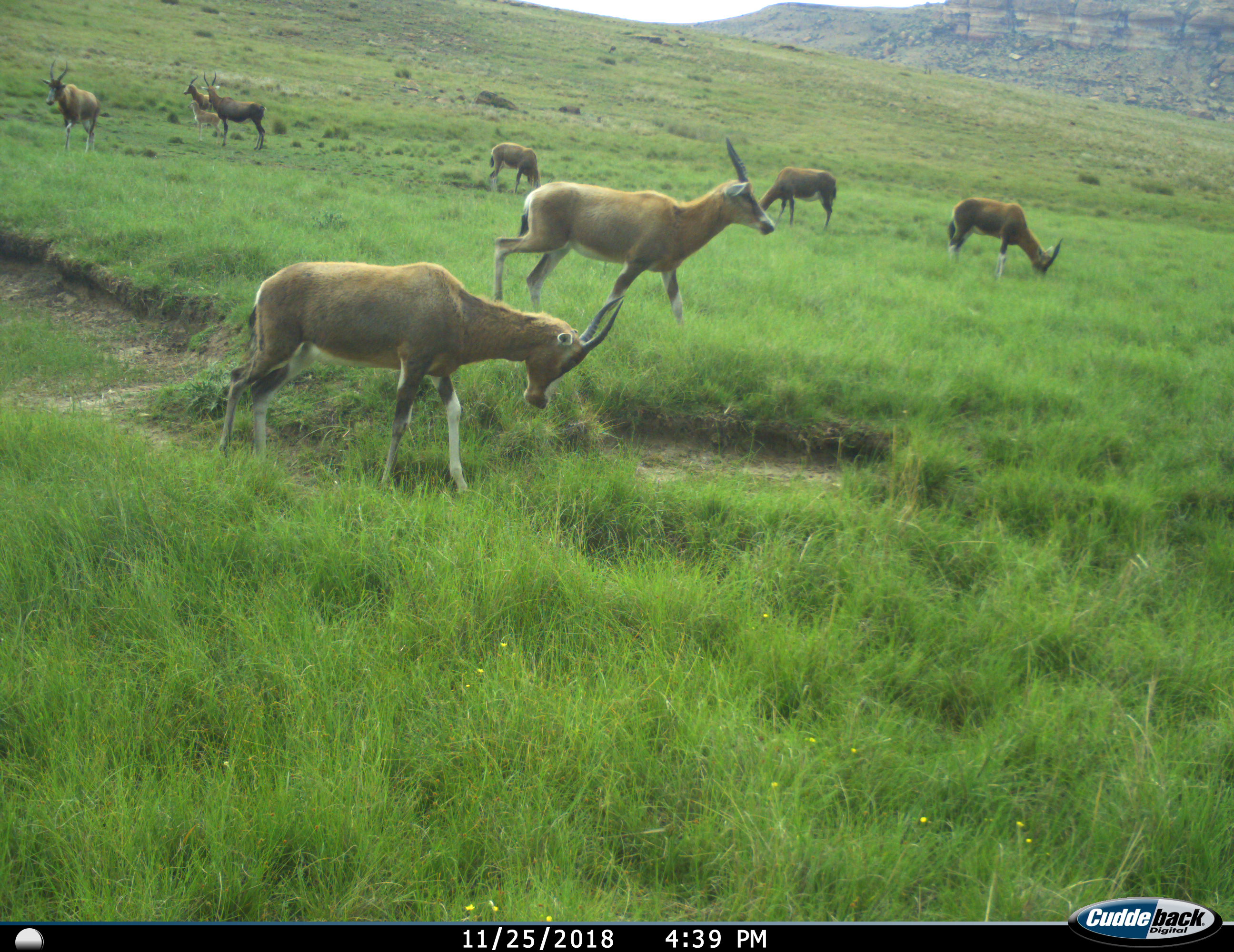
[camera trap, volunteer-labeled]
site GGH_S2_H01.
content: unidentified animal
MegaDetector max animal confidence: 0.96